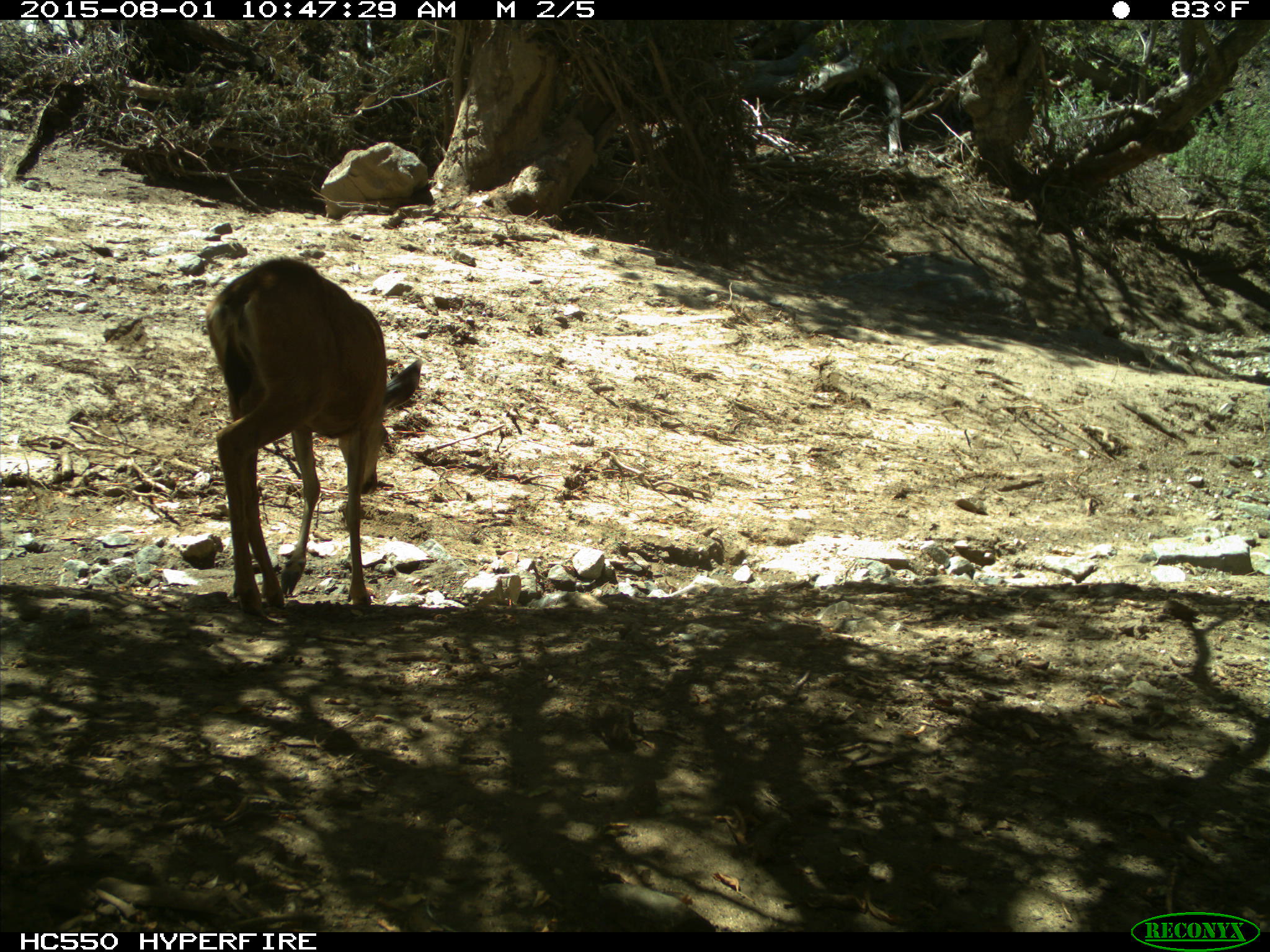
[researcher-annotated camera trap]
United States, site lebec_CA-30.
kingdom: Animalia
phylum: Chordata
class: Mammalia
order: Artiodactyla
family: Cervidae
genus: Odocoileus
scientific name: Odocoileus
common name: deer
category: unidentified deer